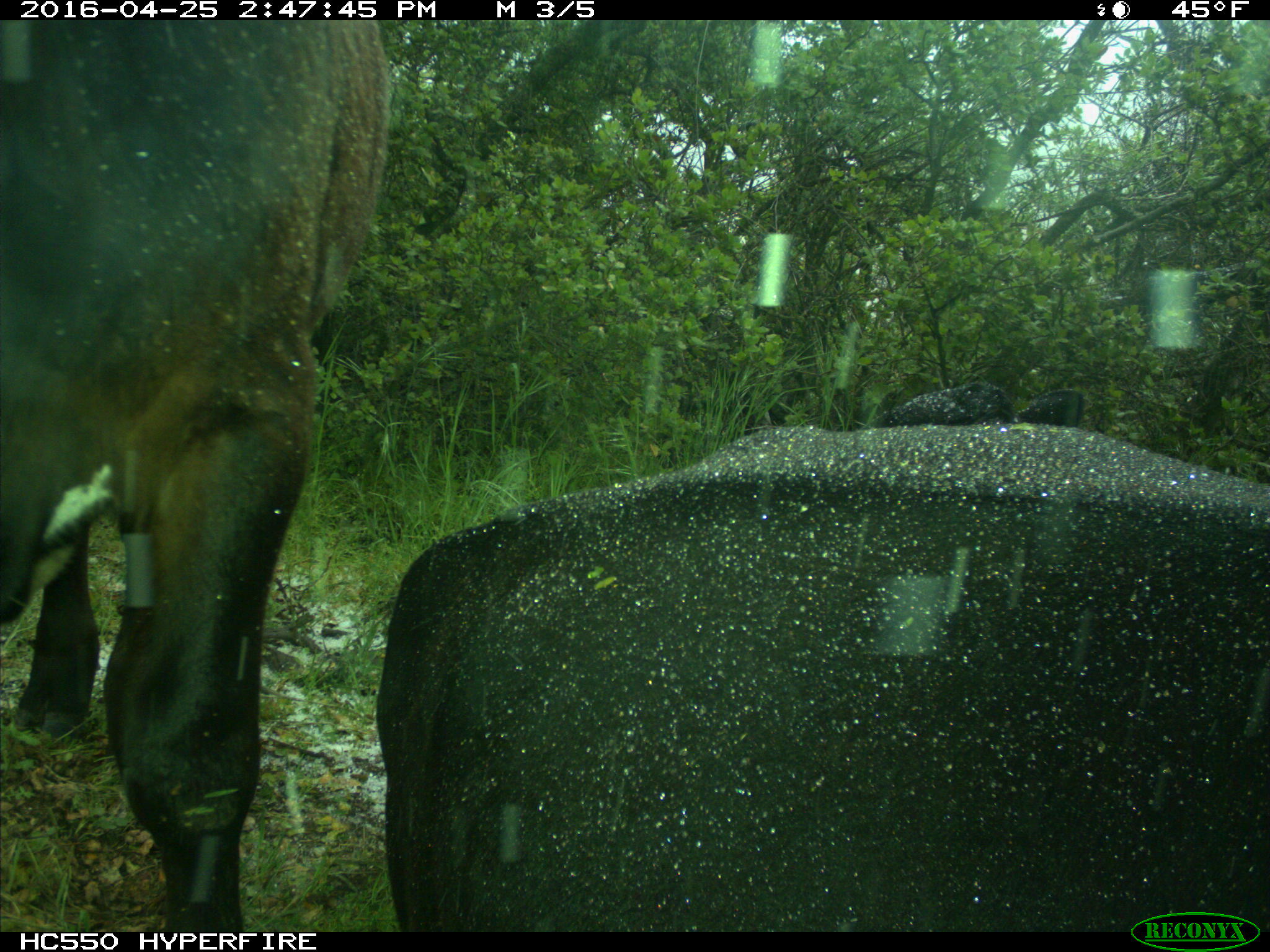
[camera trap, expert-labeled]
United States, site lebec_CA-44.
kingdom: Animalia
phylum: Chordata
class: Mammalia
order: Artiodactyla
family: Bovidae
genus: Bos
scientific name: Bos taurus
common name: domestic cow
Bos taurus (domestic cow).